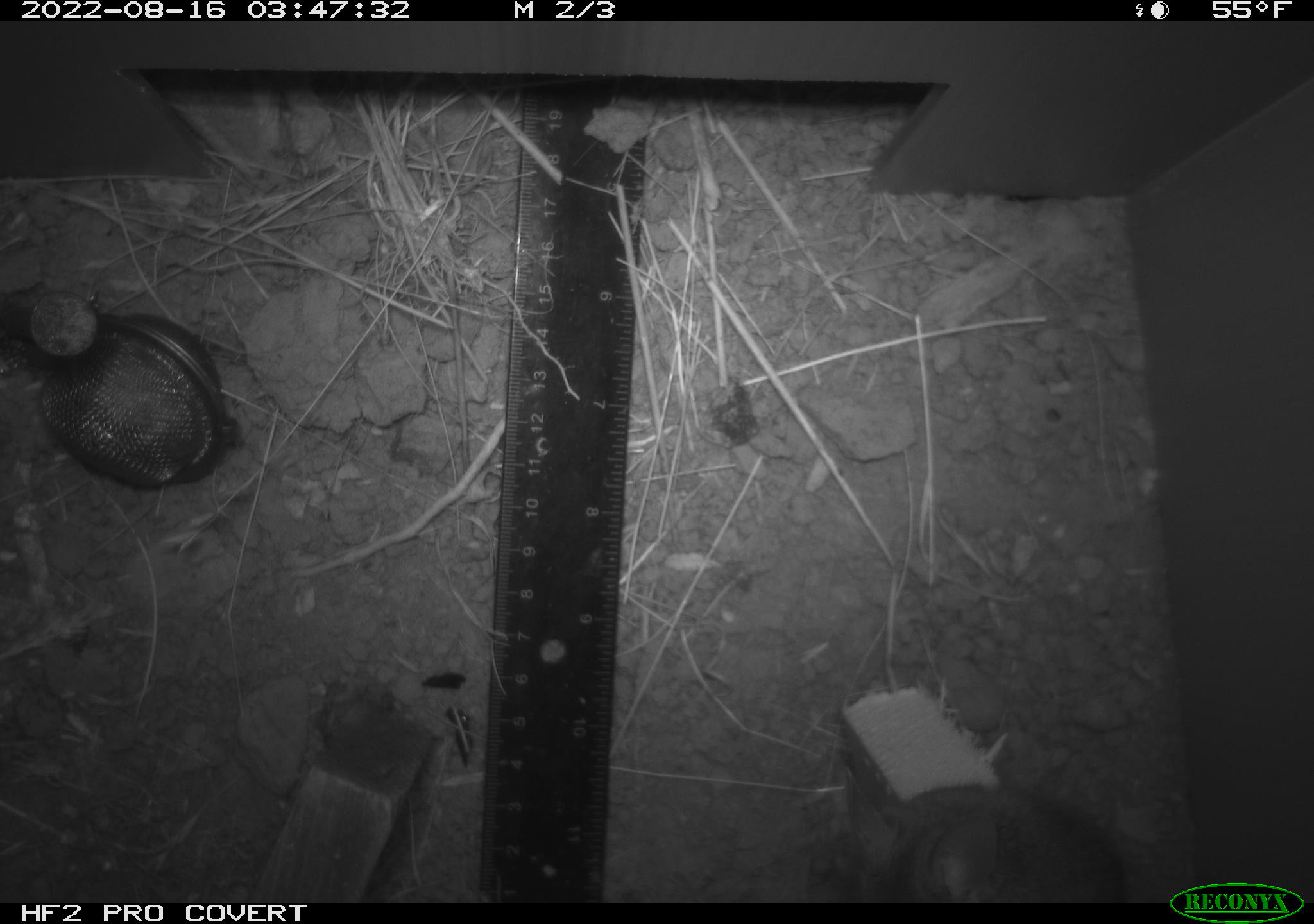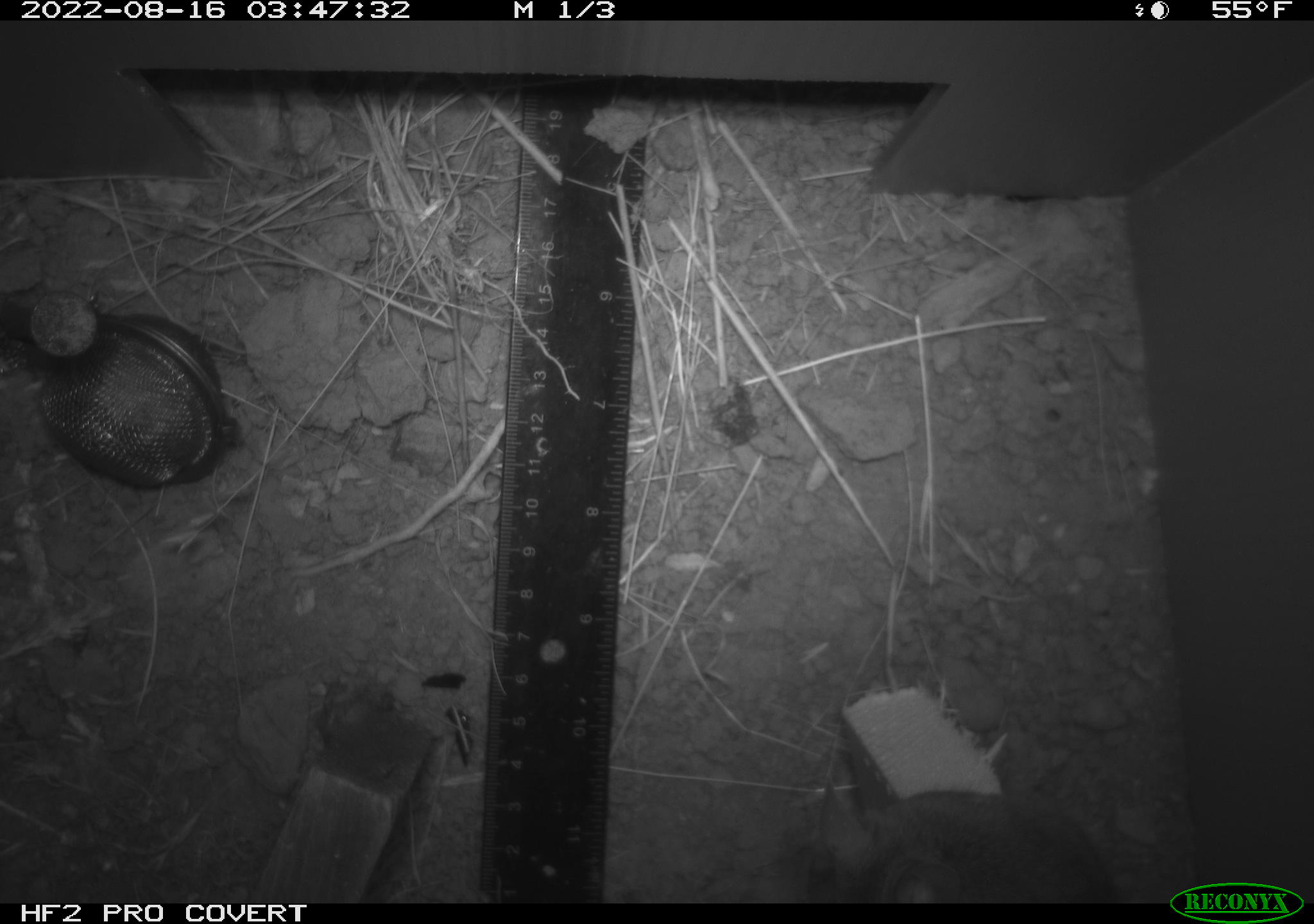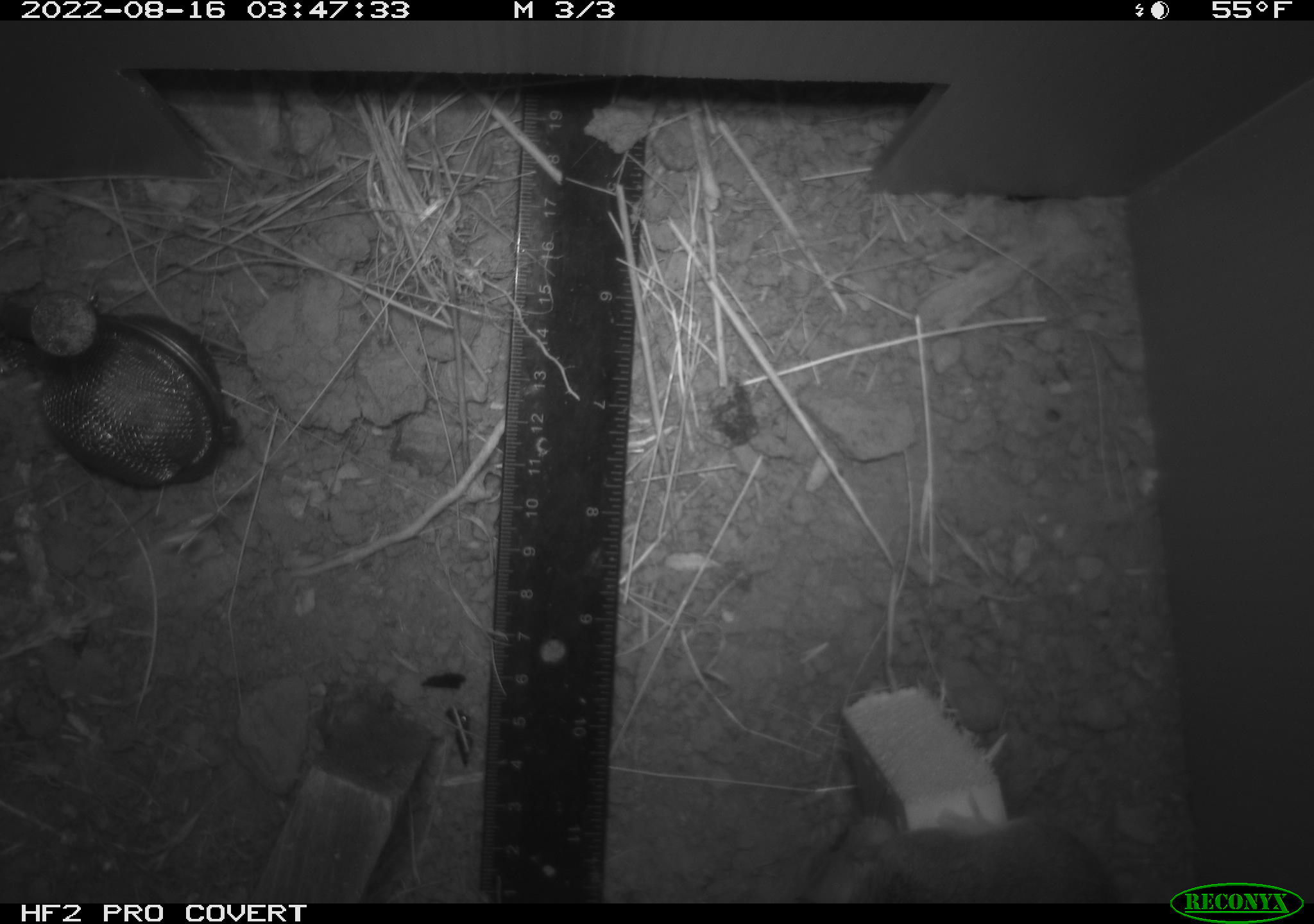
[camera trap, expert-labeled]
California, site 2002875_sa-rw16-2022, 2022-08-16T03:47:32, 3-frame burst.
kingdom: Animalia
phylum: Chordata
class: Mammalia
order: Rodentia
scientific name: Rodentia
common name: mouse species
Mouse species (Rodentia).